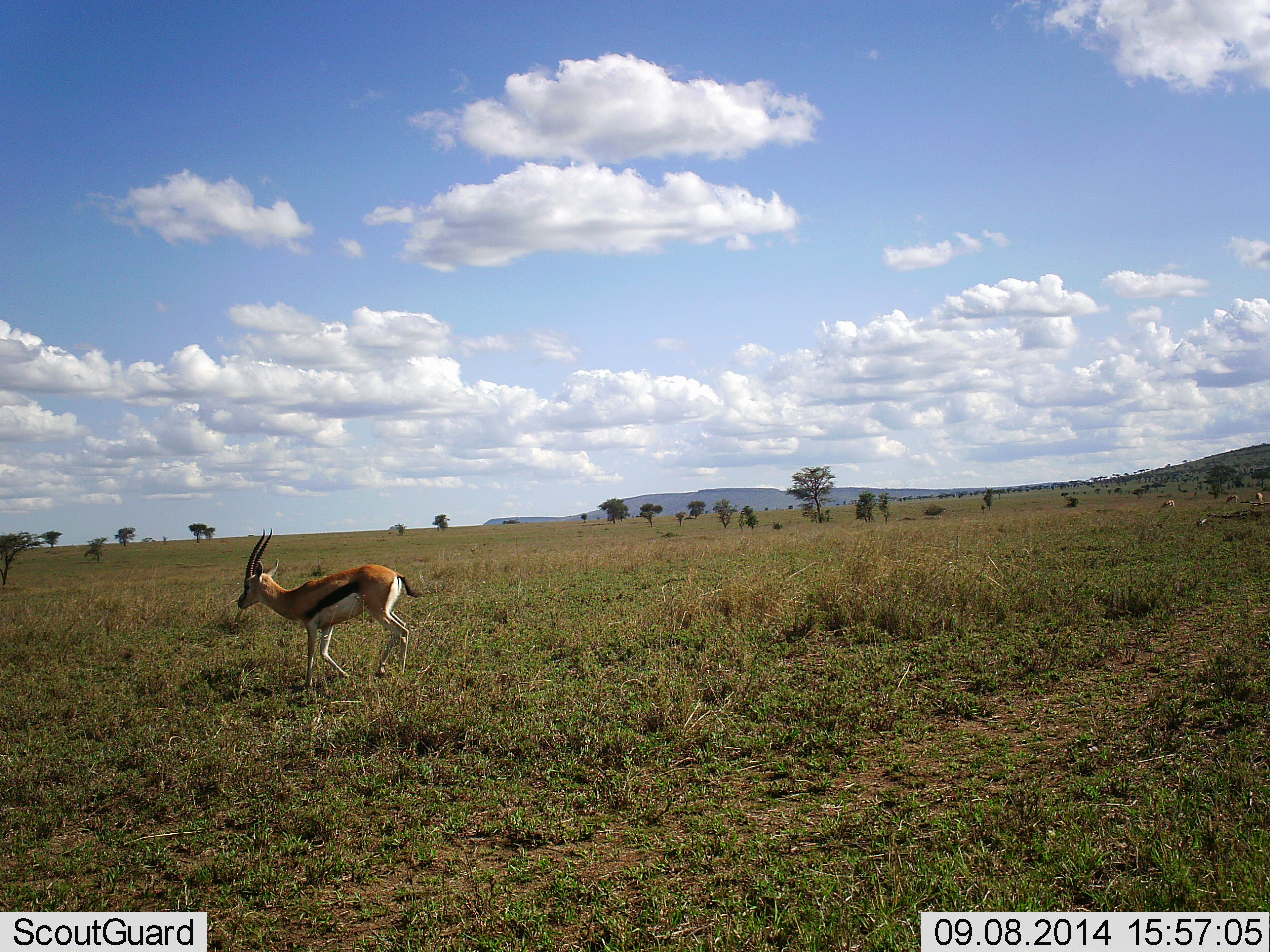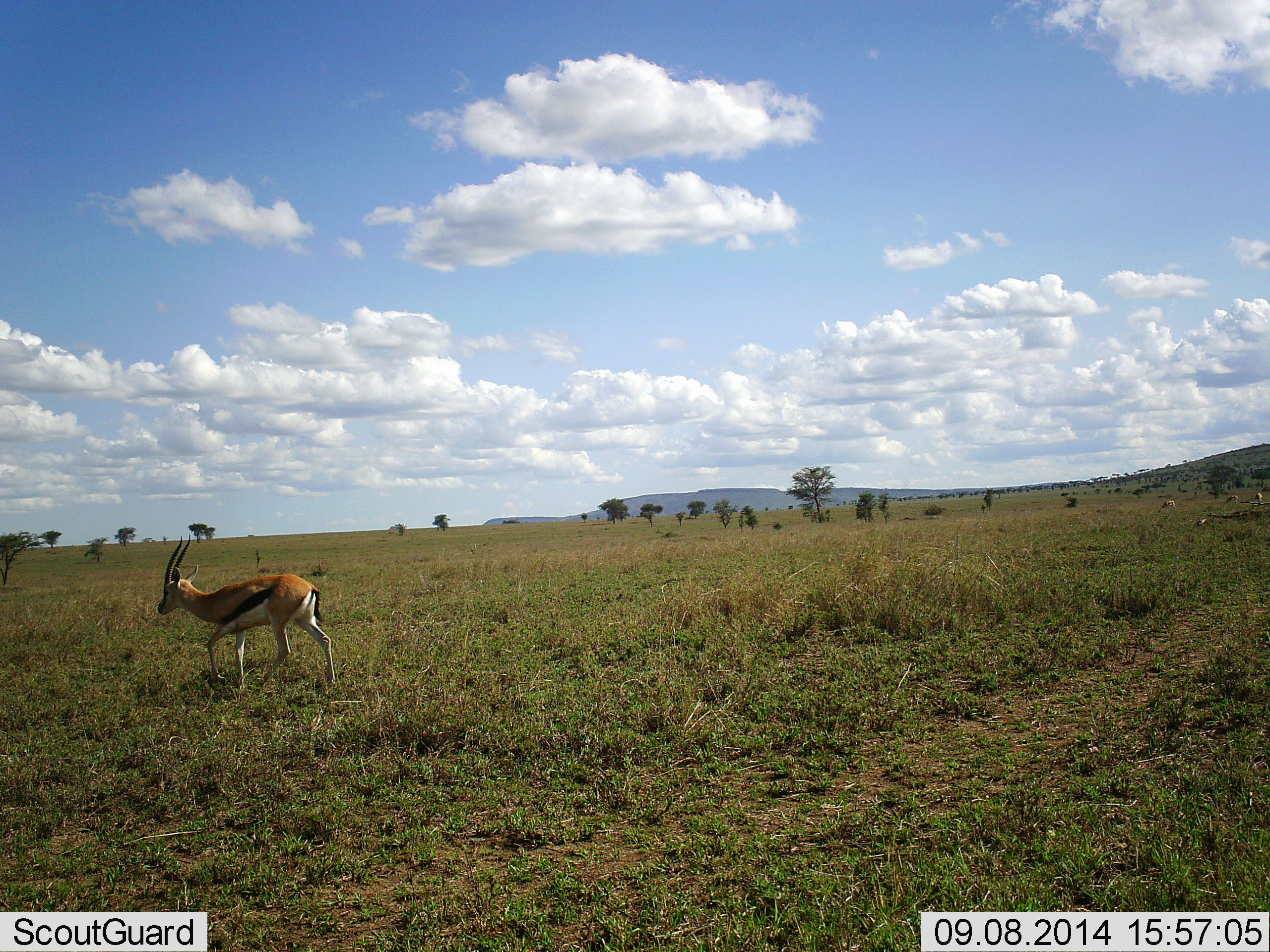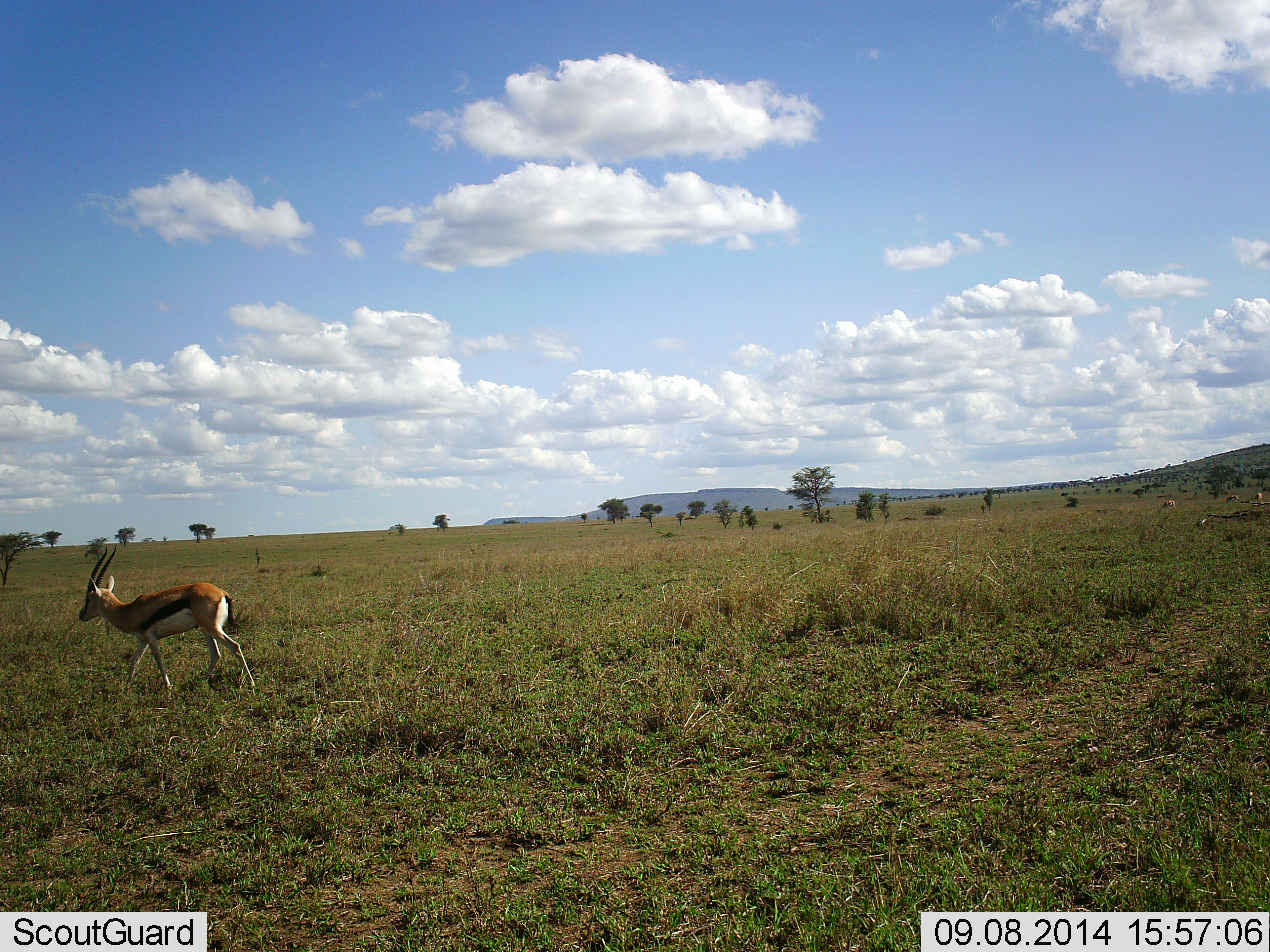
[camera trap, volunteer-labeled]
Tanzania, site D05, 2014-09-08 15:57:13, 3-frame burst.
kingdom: Animalia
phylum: Chordata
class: Mammalia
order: Artiodactyla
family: Bovidae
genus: Eudorcas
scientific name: Eudorcas thomsonii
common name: thomson's gazelle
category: gazellethomsons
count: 1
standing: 0%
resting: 0%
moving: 100%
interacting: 0%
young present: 0%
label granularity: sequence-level